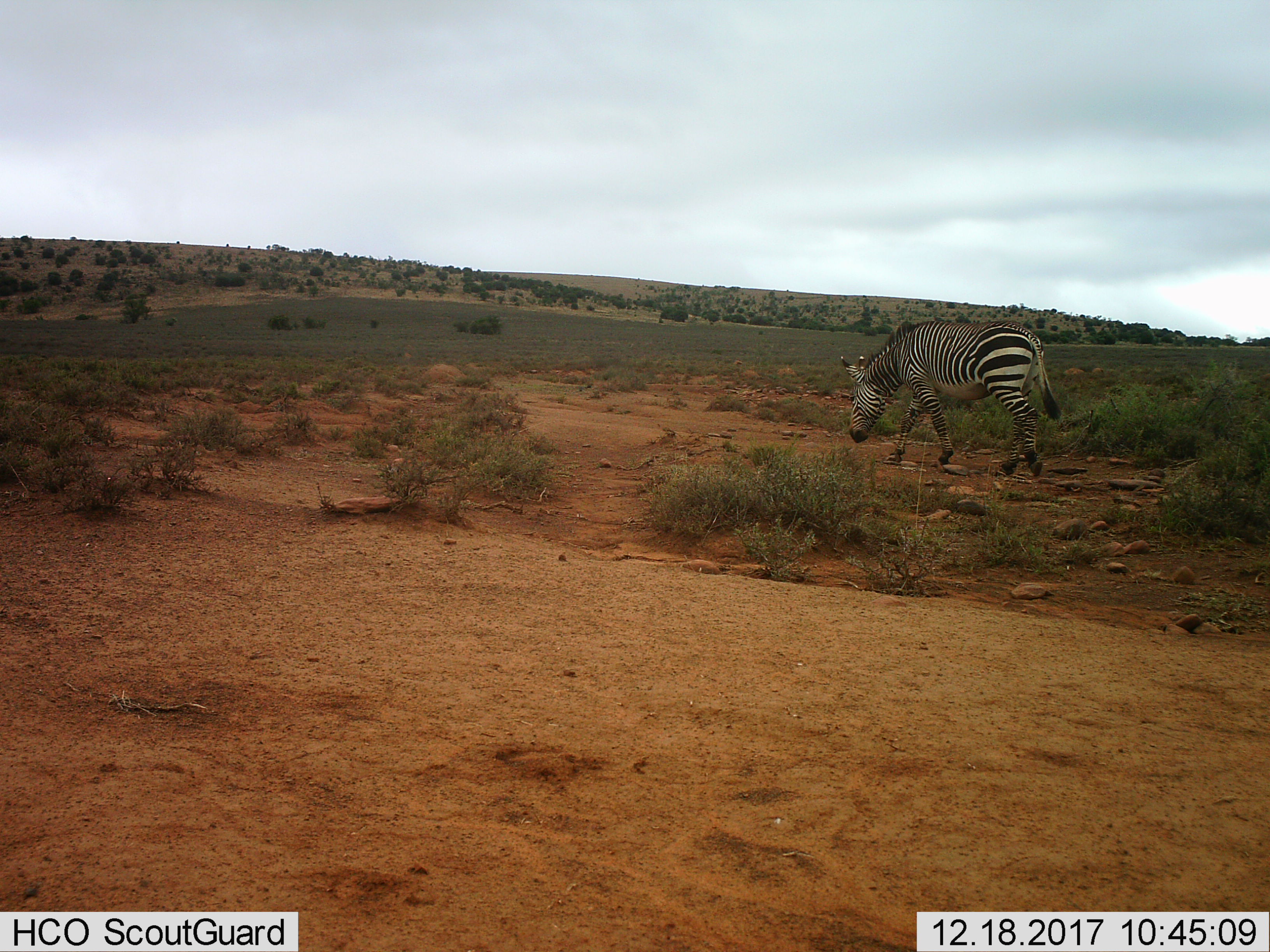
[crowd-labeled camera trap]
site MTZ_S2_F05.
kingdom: Animalia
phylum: Chordata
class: Mammalia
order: Perissodactyla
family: Equidae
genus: Equus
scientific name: Equus zebra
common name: mountain zebra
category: zebramountain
Zebramountain (mountain zebra) (Equus zebra), count 1. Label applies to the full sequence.